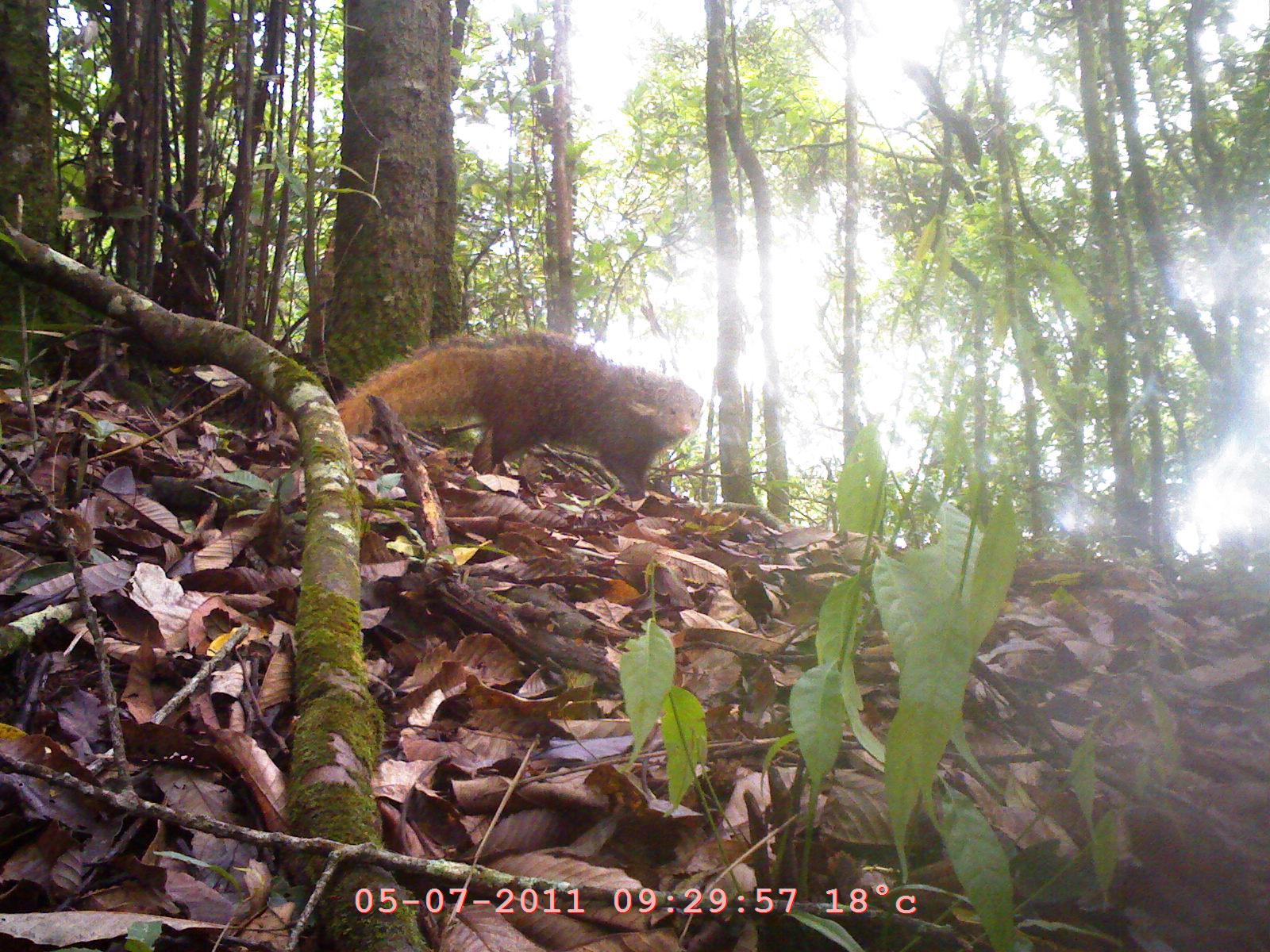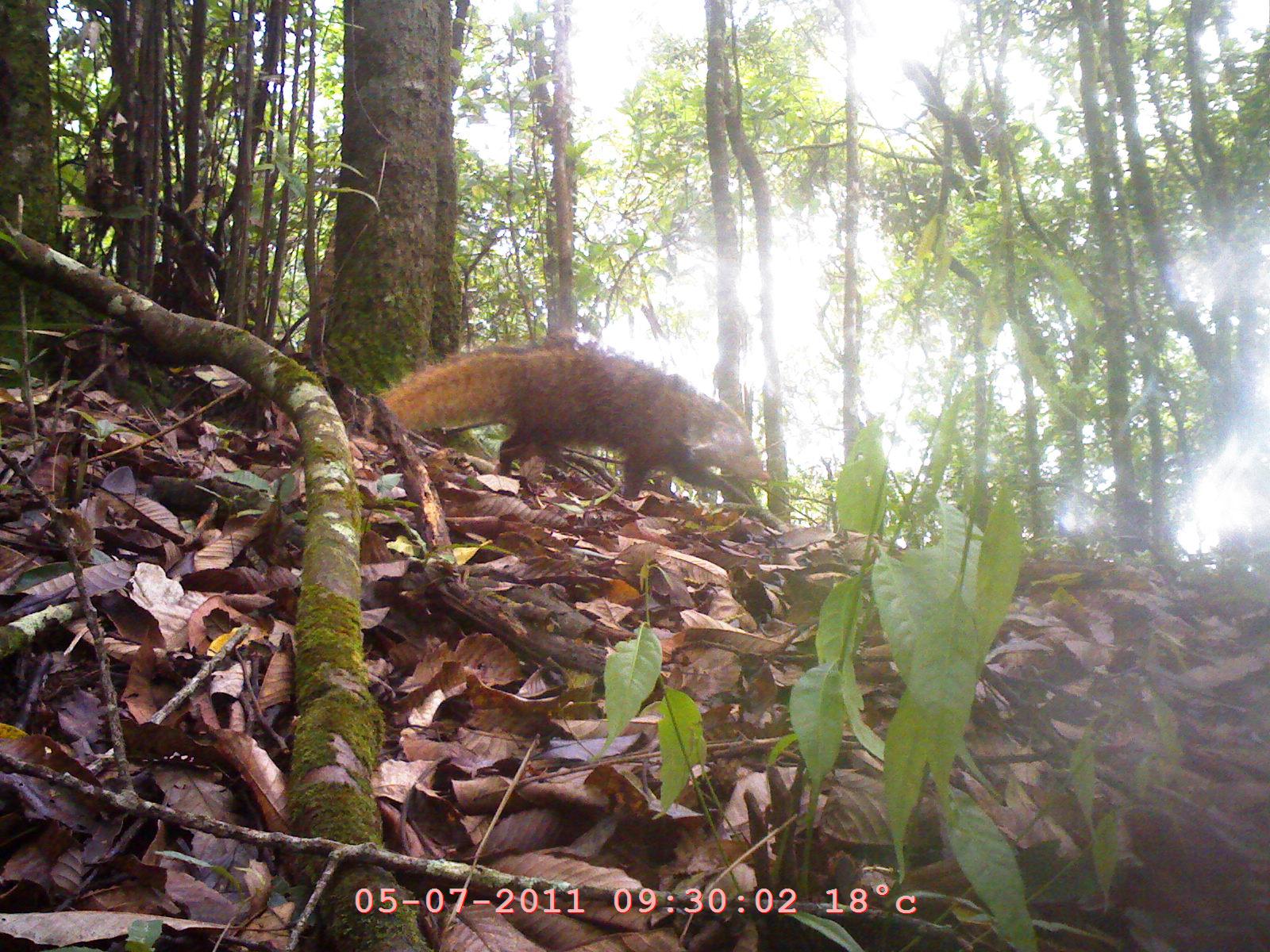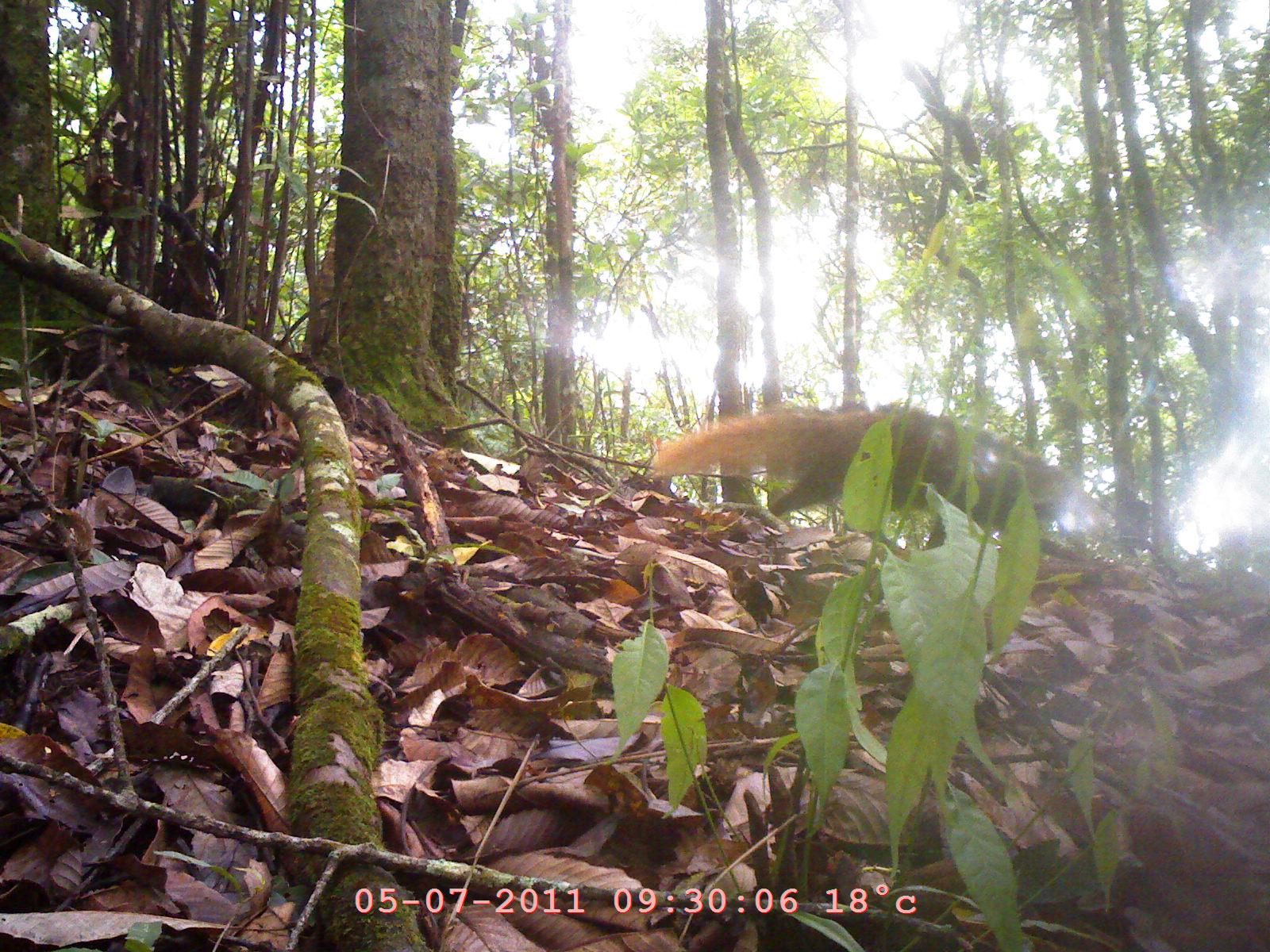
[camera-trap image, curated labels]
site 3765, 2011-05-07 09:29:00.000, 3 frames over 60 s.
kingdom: Animalia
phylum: Chordata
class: Mammalia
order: Carnivora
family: Herpestidae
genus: Urva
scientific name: Urva urva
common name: crab-eating mongoose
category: herpestes urva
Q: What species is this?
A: Herpestes urva (crab-eating mongoose) (Urva urva).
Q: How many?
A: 1.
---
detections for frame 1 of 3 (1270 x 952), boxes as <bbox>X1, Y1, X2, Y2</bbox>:
herpestes urva: <bbox>329, 325, 703, 504</bbox>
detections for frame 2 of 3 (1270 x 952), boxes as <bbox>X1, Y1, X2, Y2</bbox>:
herpestes urva: <bbox>356, 333, 766, 509</bbox>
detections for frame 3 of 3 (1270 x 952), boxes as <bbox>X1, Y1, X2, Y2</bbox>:
herpestes urva: <bbox>646, 398, 1079, 548</bbox>